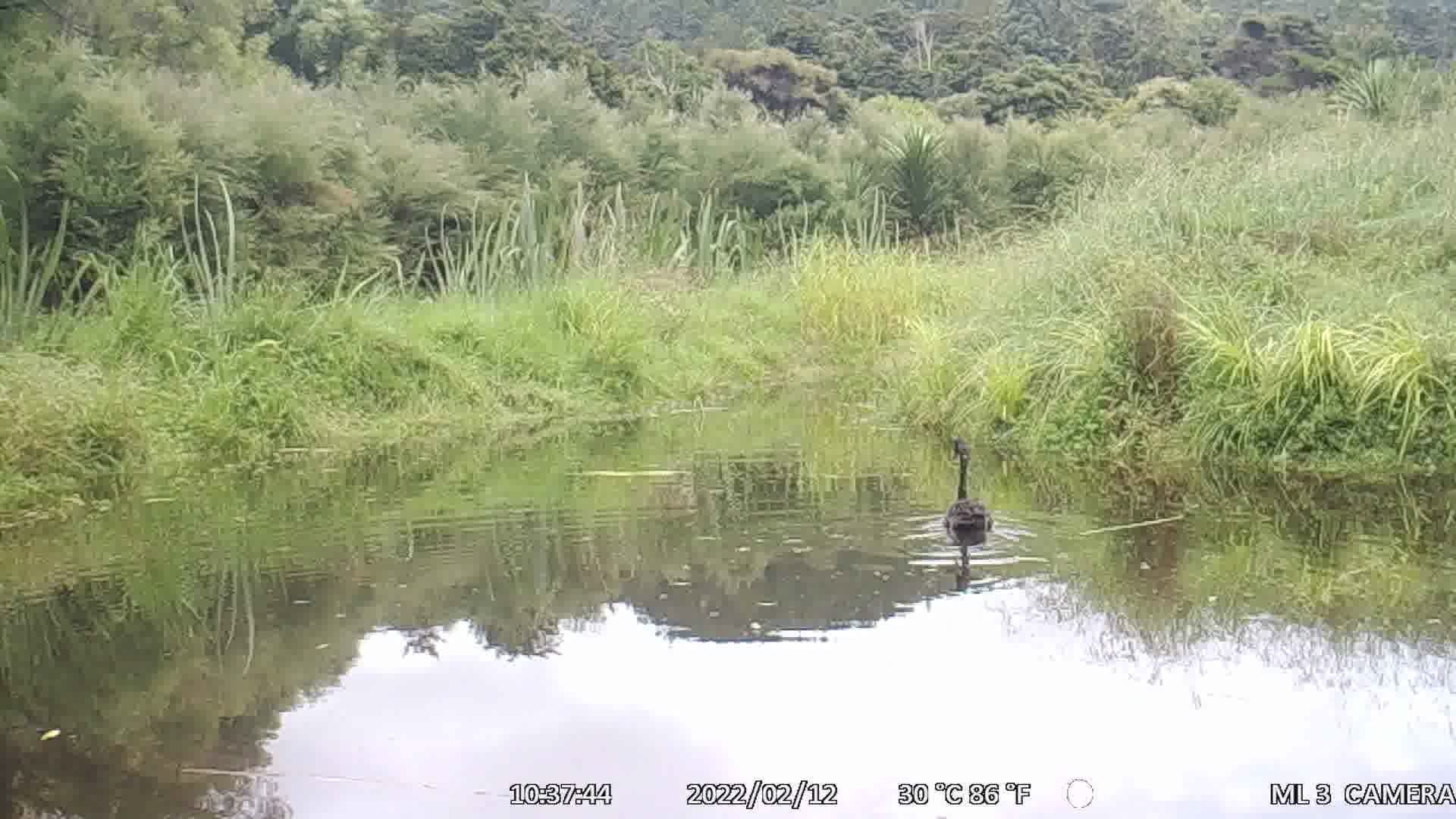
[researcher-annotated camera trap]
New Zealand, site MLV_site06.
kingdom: Animalia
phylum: Chordata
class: Aves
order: Anseriformes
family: Anatidae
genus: Cygnus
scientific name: Cygnus sumnerensis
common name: new zealand swan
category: swan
Swan (new zealand swan) (Cygnus sumnerensis).